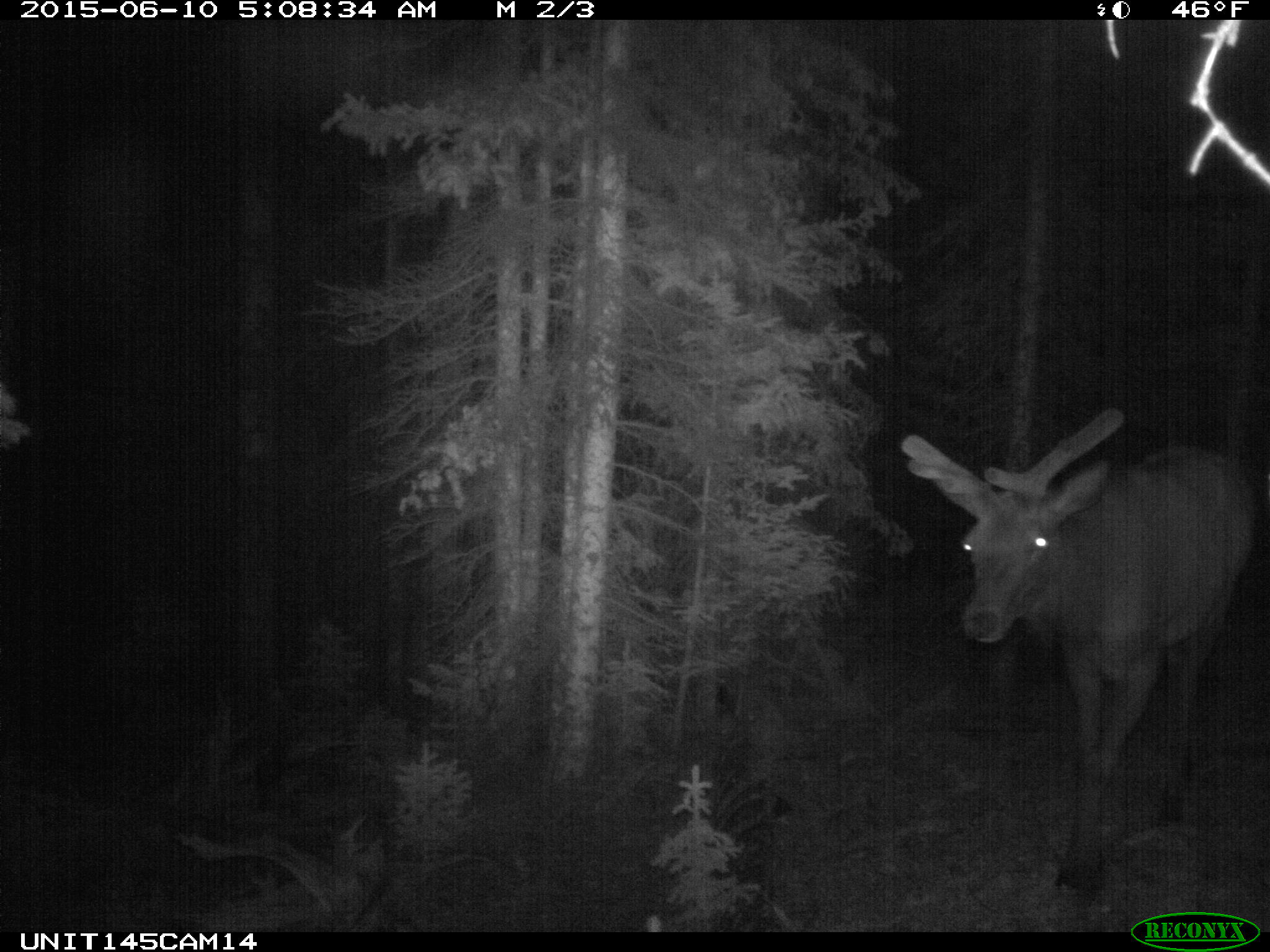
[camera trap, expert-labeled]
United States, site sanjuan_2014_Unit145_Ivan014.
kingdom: Animalia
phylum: Chordata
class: Mammalia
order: Artiodactyla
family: Cervidae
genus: Cervus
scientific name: Cervus elaphus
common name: red deer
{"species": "Cervus elaphus (red deer)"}